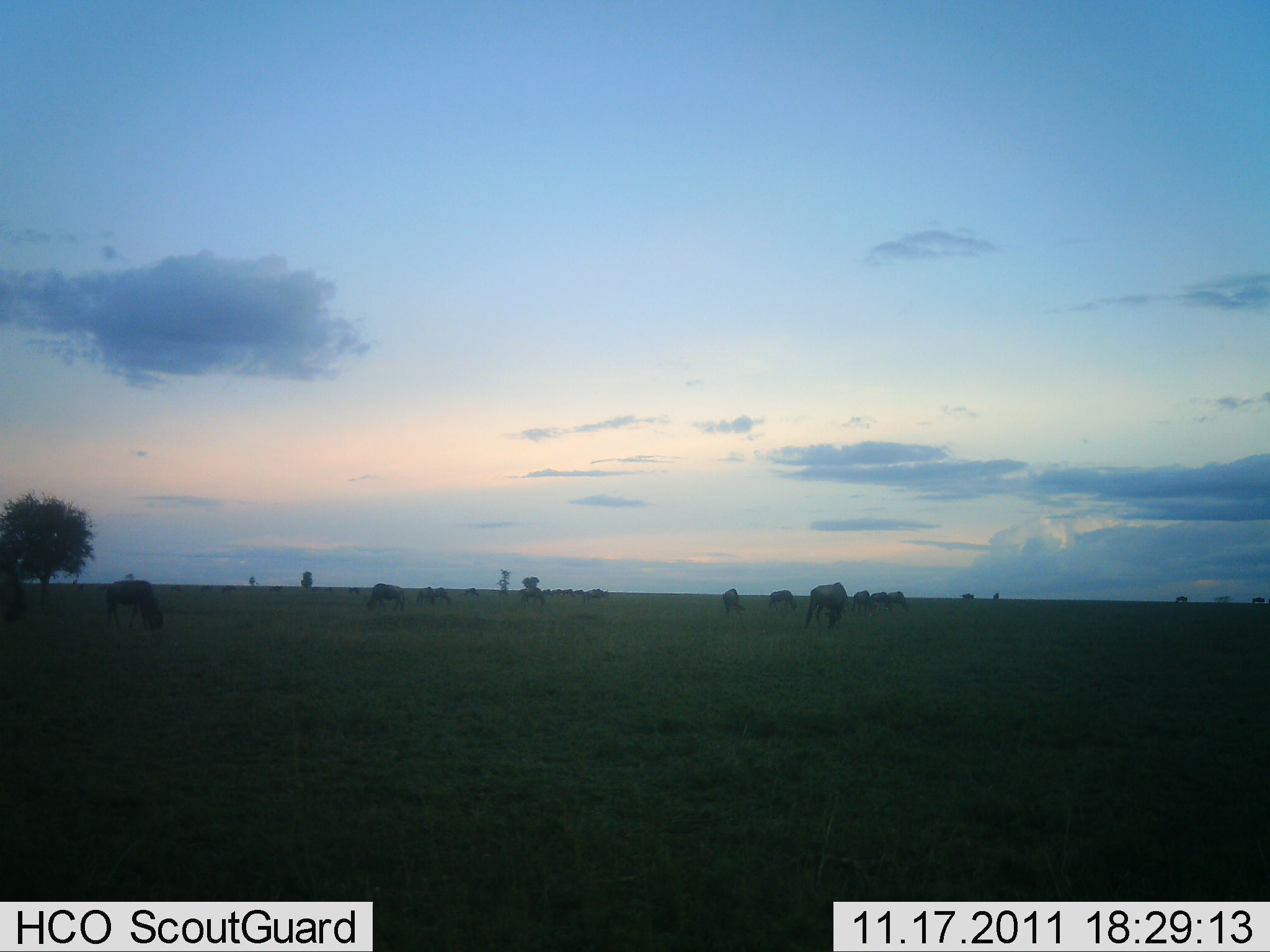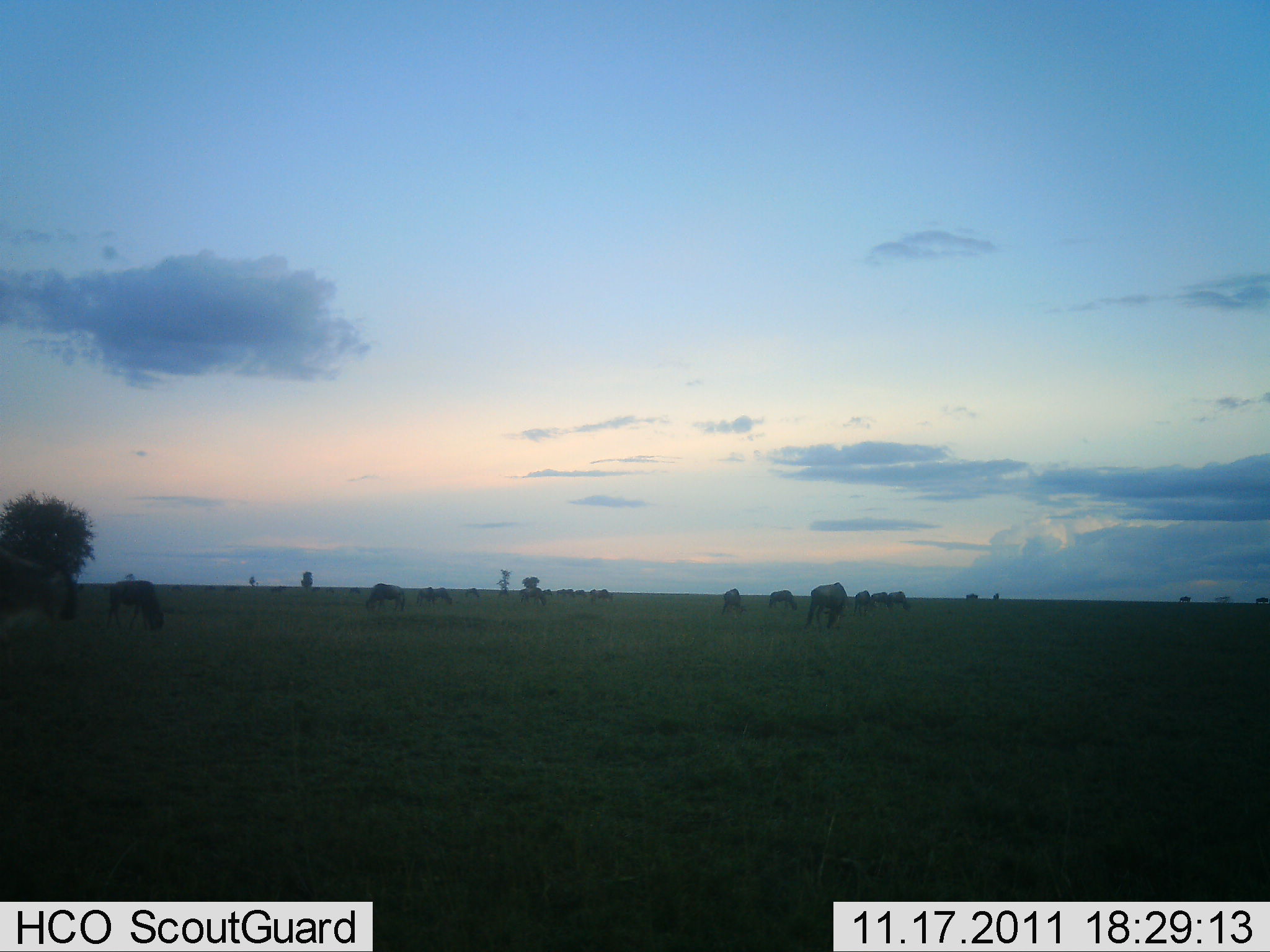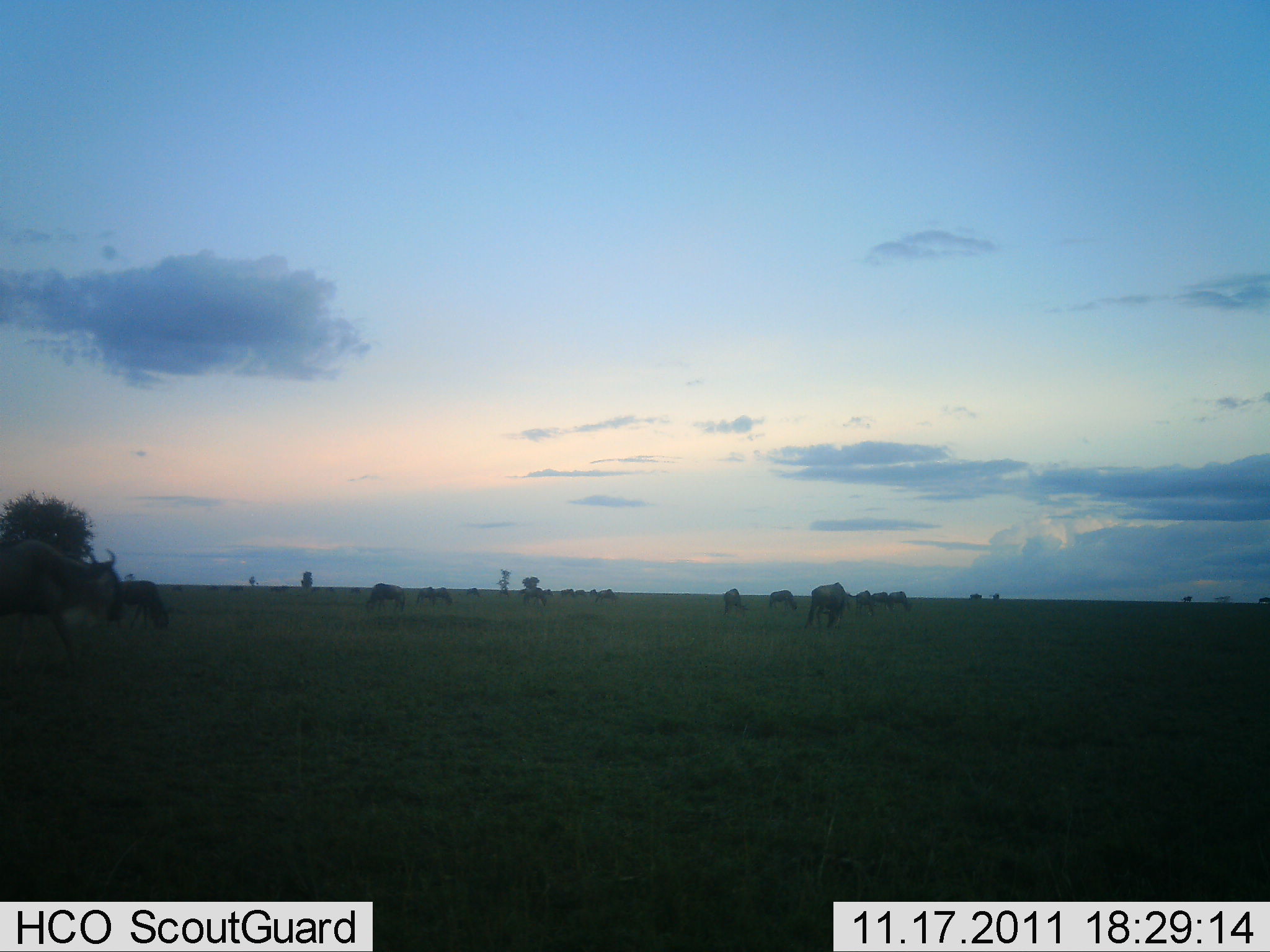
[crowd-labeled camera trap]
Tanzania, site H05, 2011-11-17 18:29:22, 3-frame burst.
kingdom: Animalia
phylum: Chordata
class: Mammalia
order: Artiodactyla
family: Bovidae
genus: Connochaetes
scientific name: Connochaetes taurinus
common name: blue wildebeest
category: wildebeest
Wildebeest (blue wildebeest) (Connochaetes taurinus), count 11-50. Behavior (volunteer vote fractions): standing 54%, resting 0%, moving 62%, interacting 0%. Young present (vote fraction): 0%. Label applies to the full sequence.